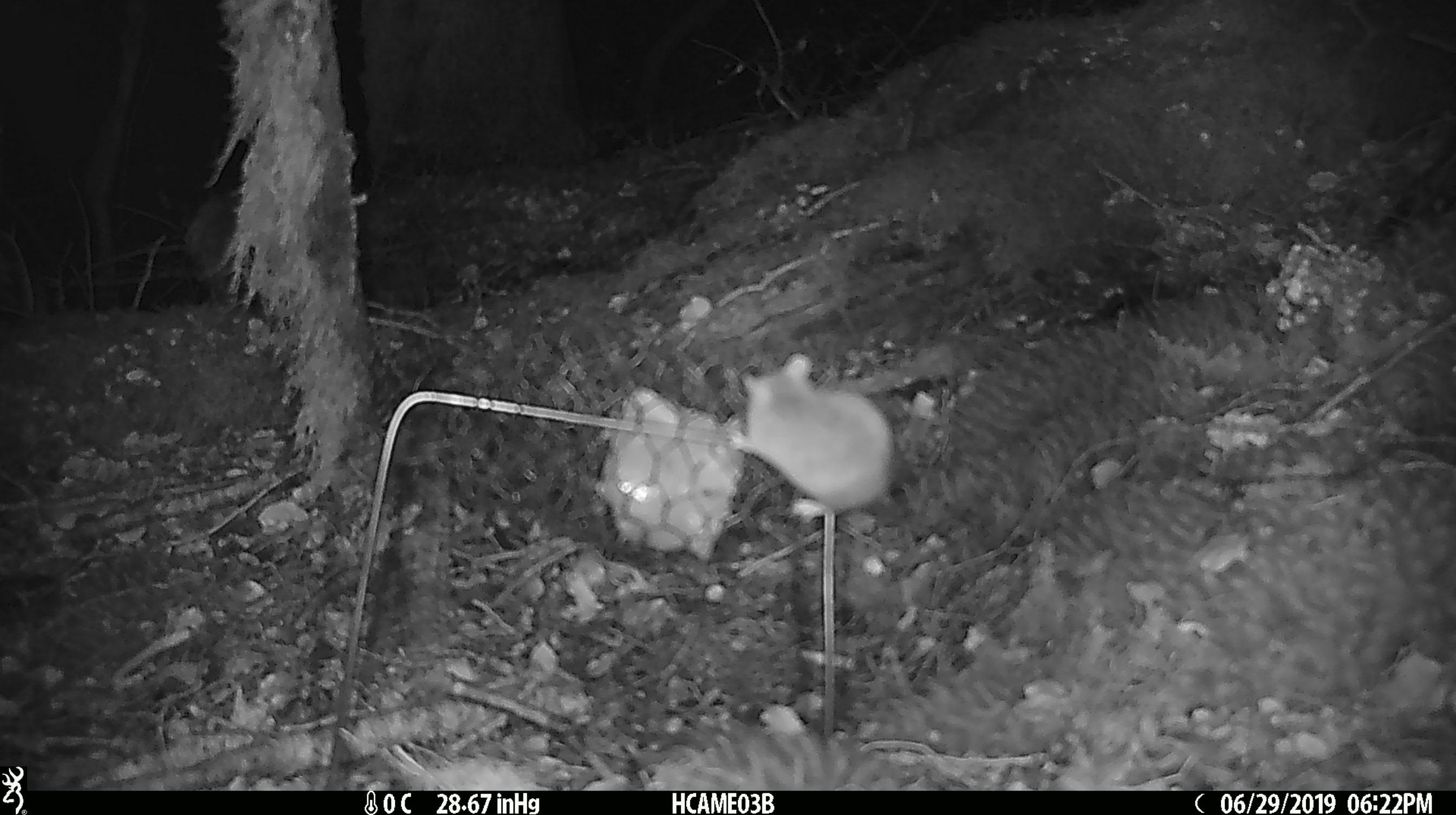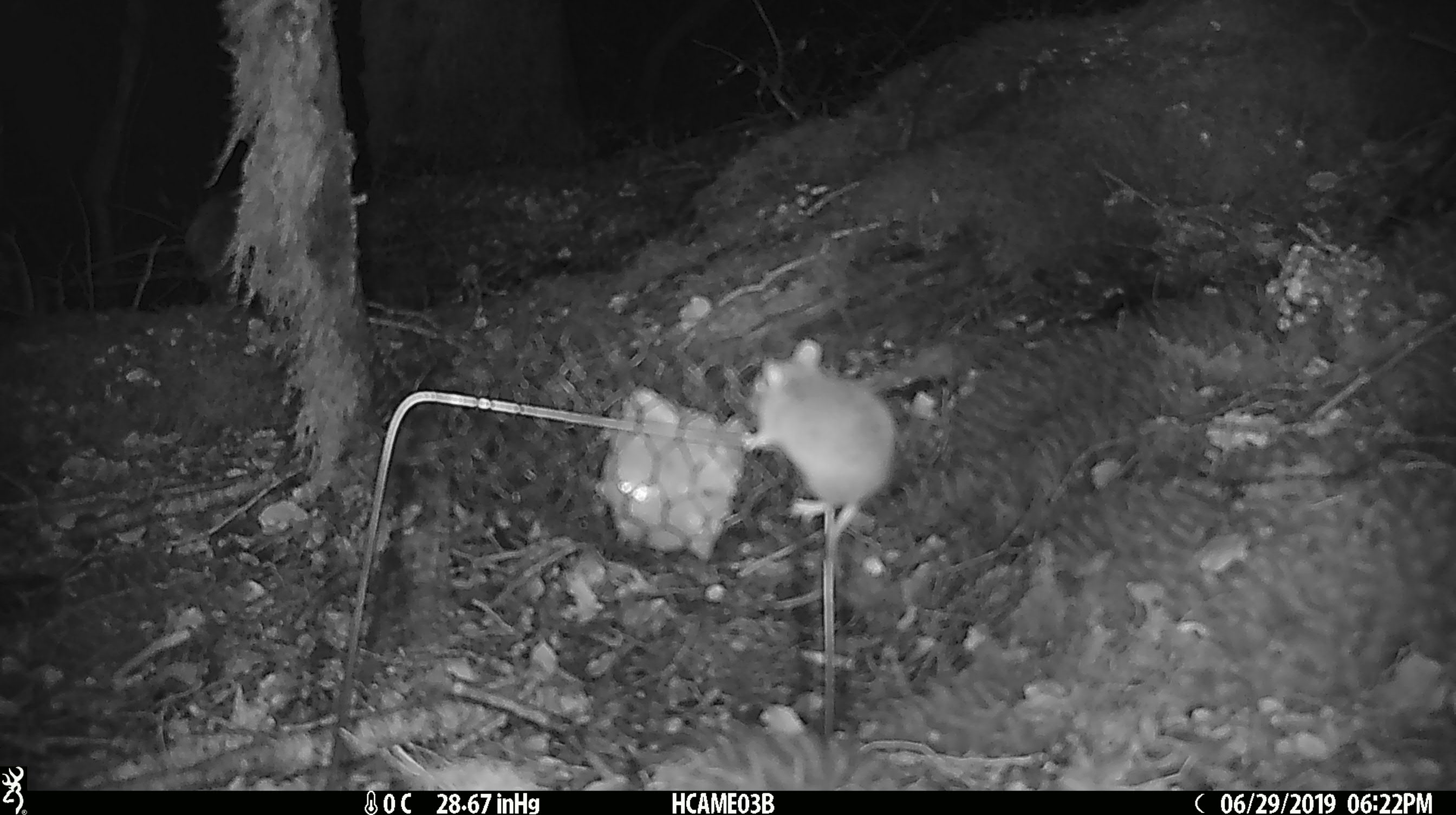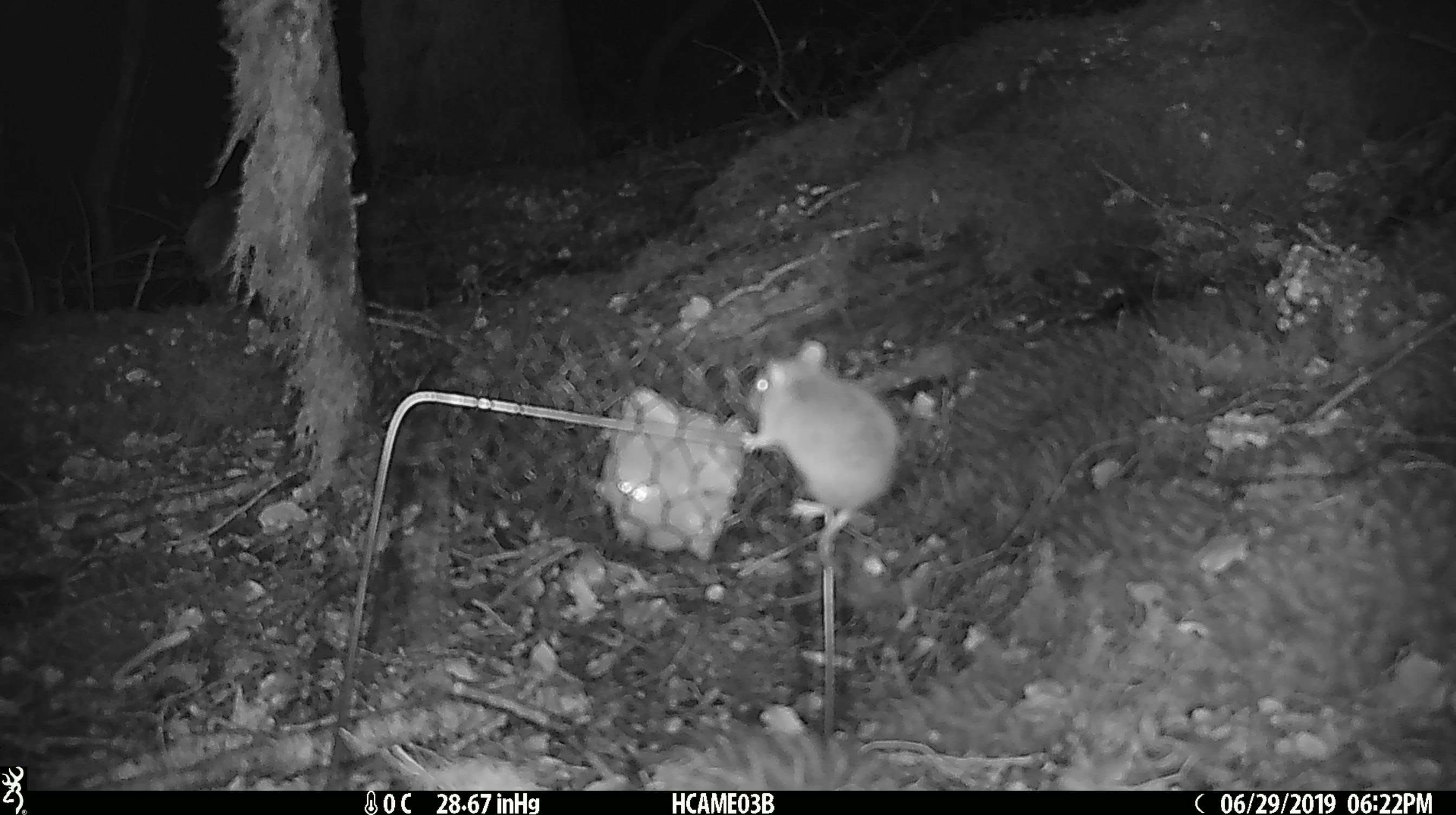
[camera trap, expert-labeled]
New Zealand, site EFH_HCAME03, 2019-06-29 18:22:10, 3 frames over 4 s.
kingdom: Animalia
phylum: Chordata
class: Mammalia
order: Rodentia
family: Muridae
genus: Mus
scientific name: Mus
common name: mouse